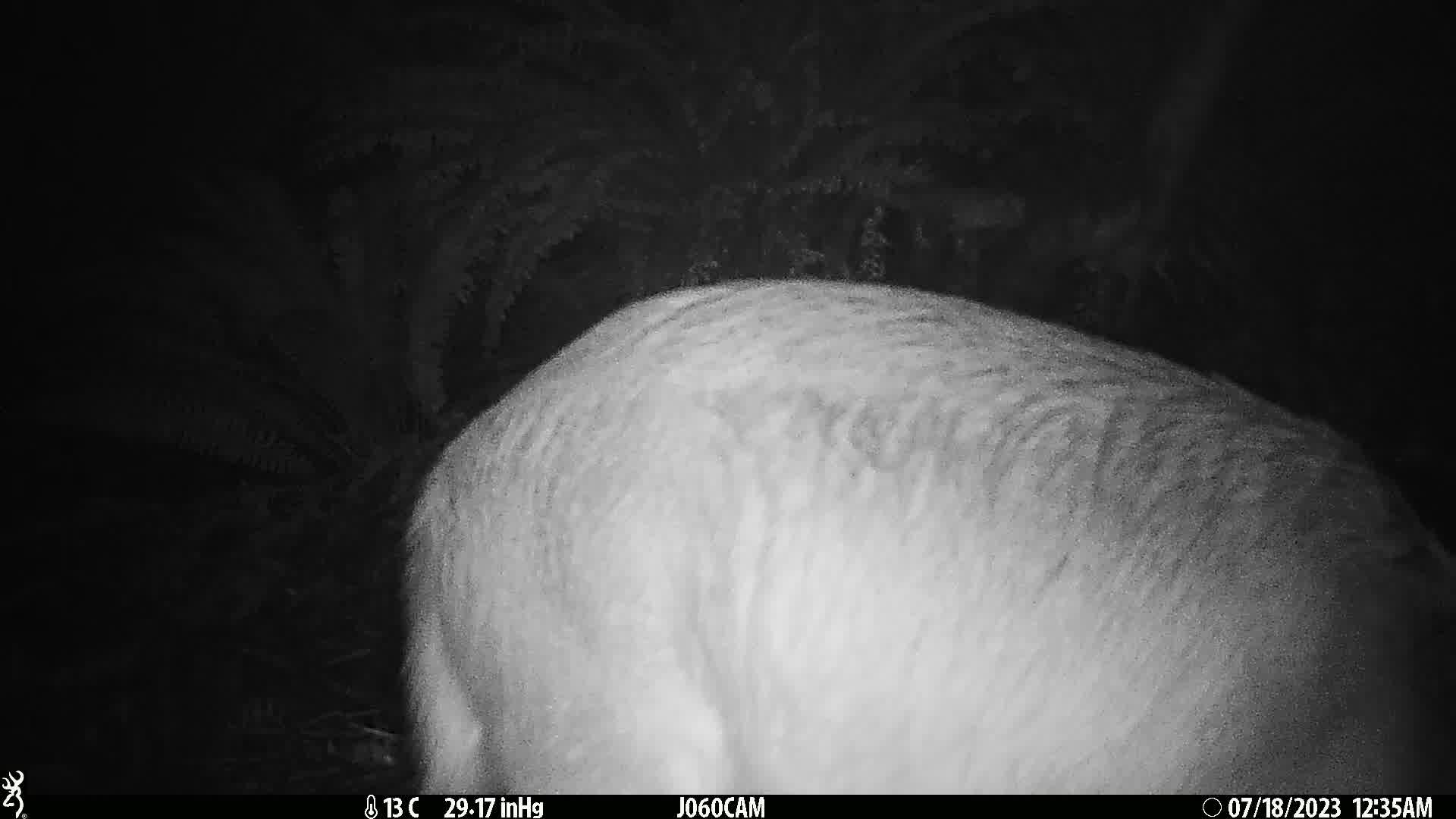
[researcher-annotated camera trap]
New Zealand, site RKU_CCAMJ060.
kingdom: Animalia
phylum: Chordata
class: Mammalia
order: Artiodactyla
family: Cervidae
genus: Odocoileus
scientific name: Odocoileus virginianus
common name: white-tailed deer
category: white tailed deer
White tailed deer (white-tailed deer) (Odocoileus virginianus).